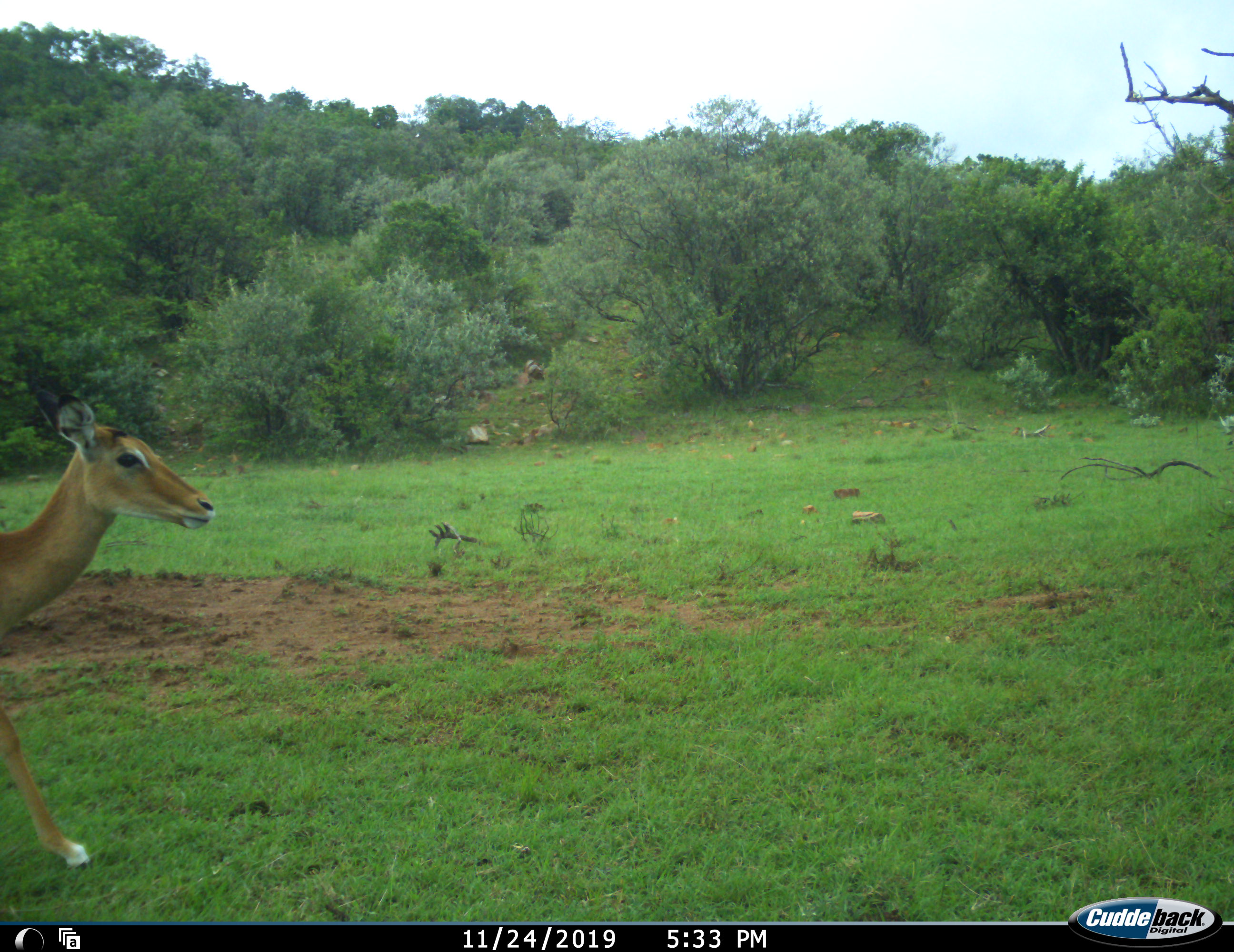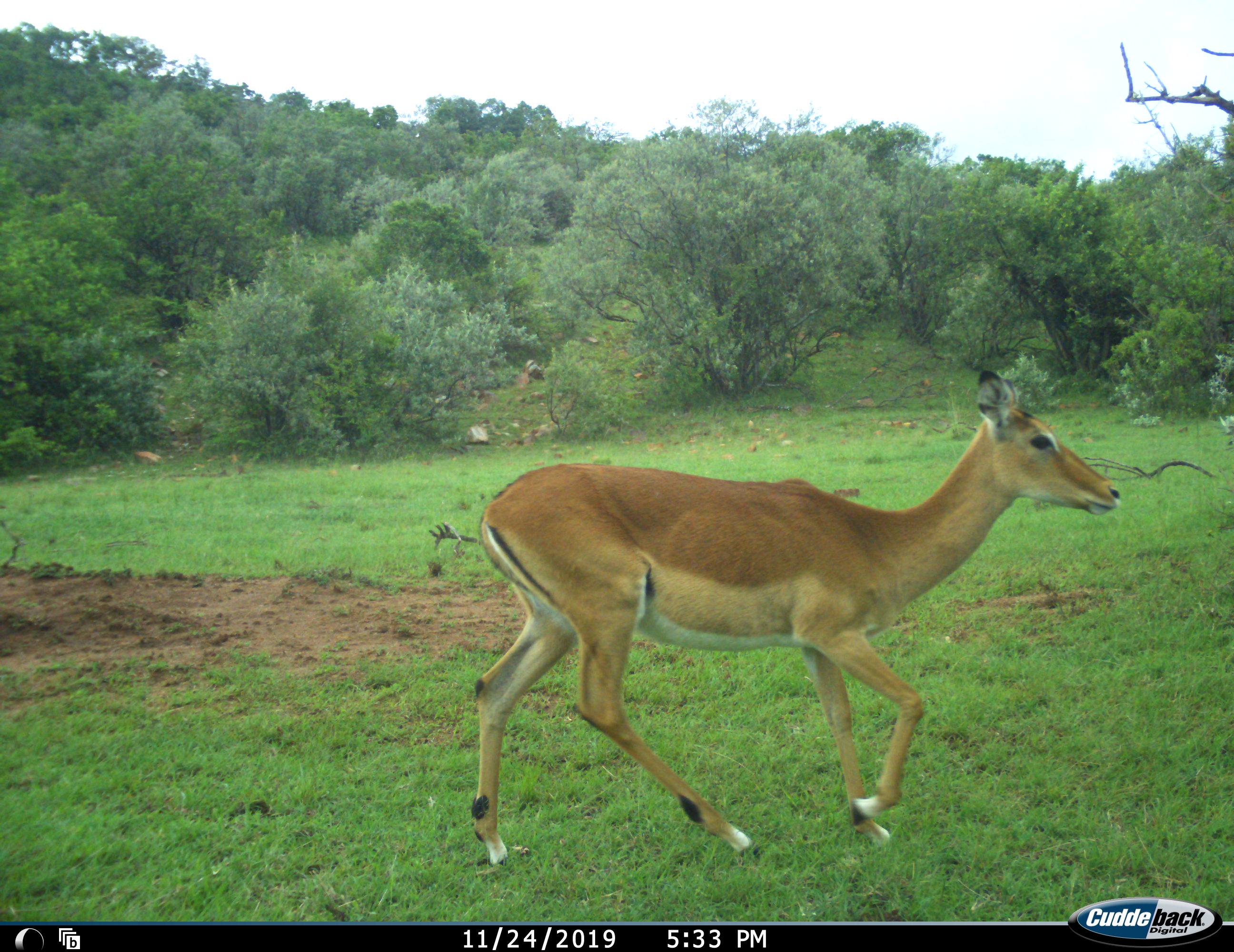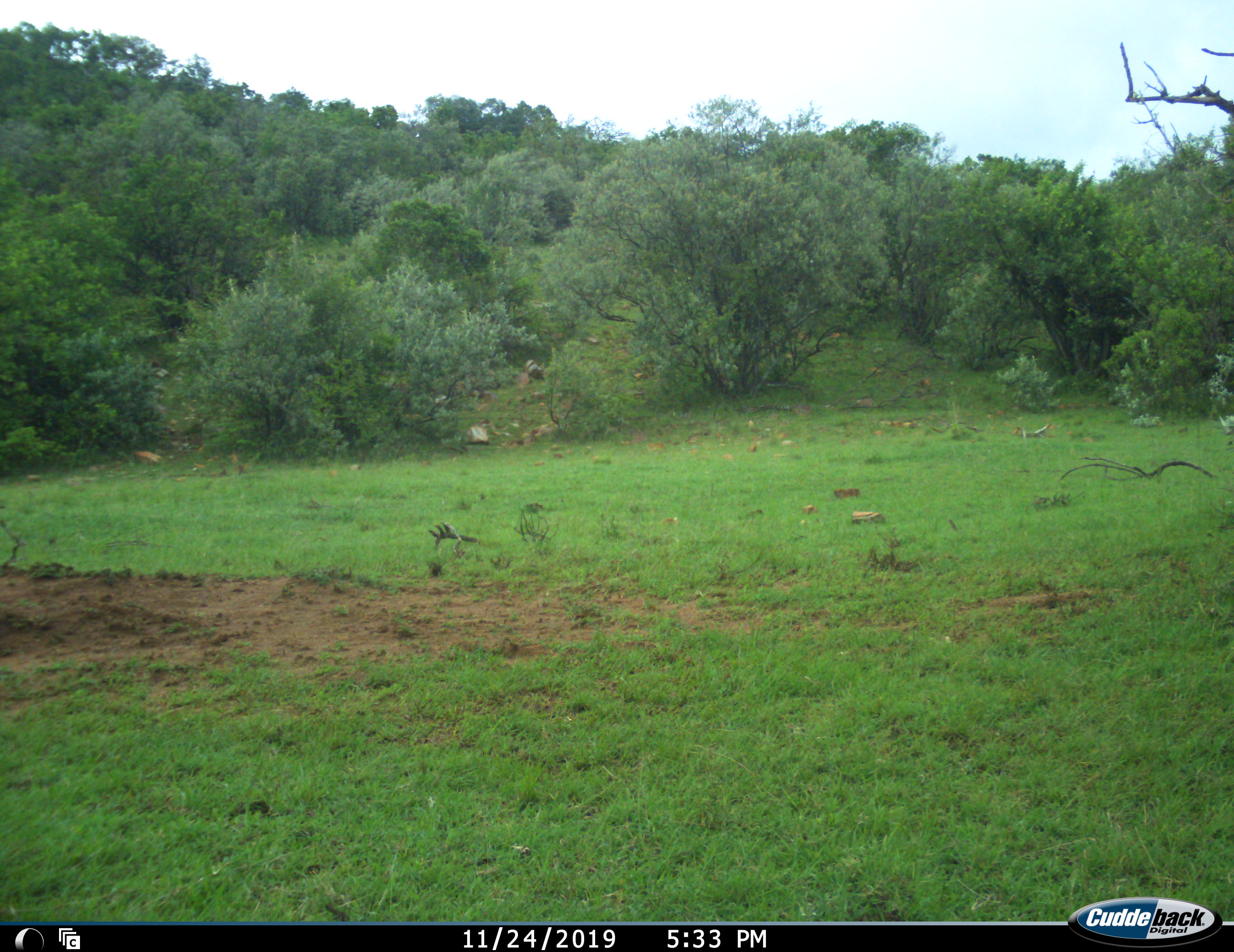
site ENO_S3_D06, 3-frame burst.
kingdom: Animalia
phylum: Chordata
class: Mammalia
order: Artiodactyla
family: Bovidae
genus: Aepyceros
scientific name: Aepyceros melampus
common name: impala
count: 1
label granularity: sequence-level